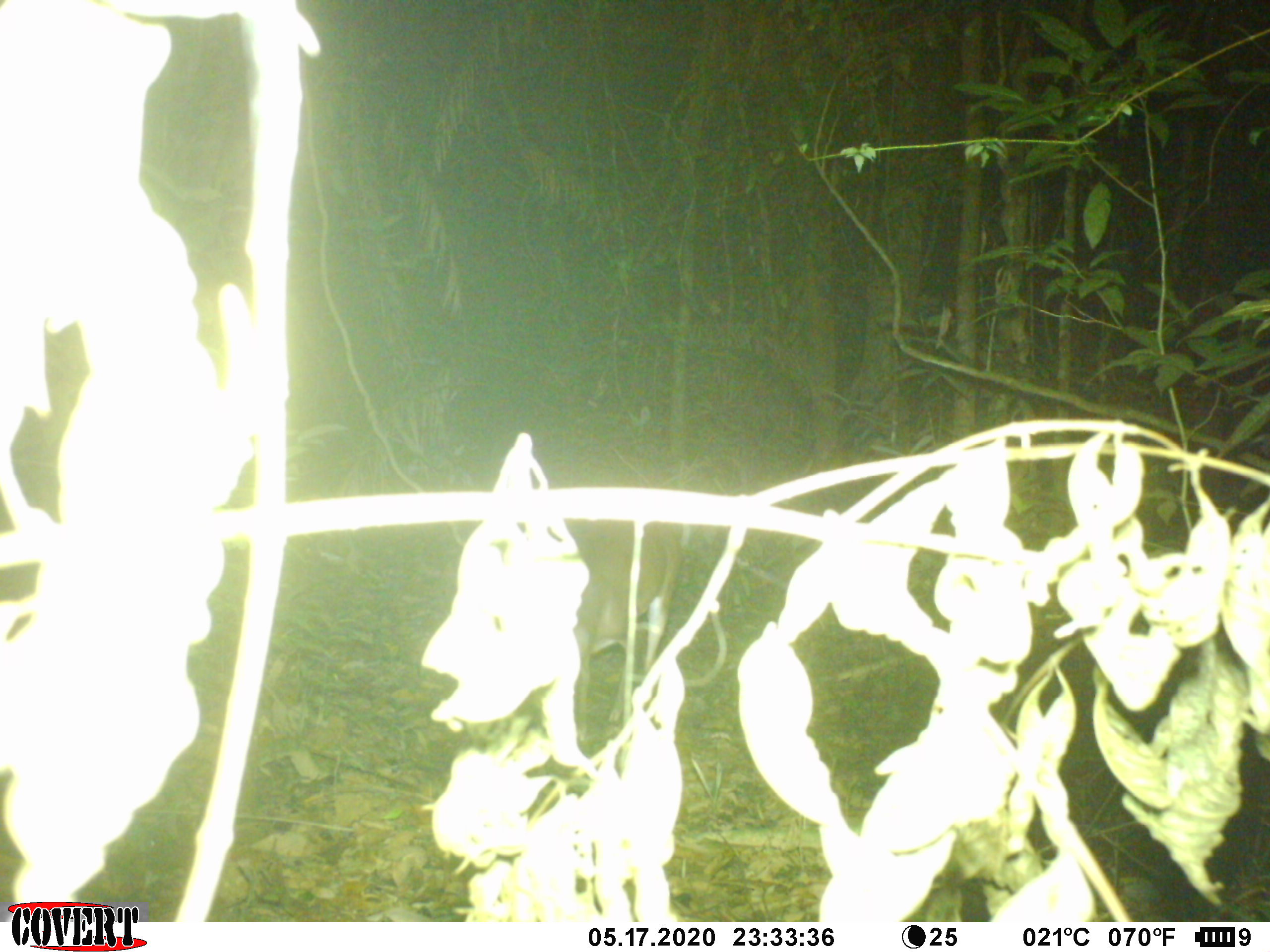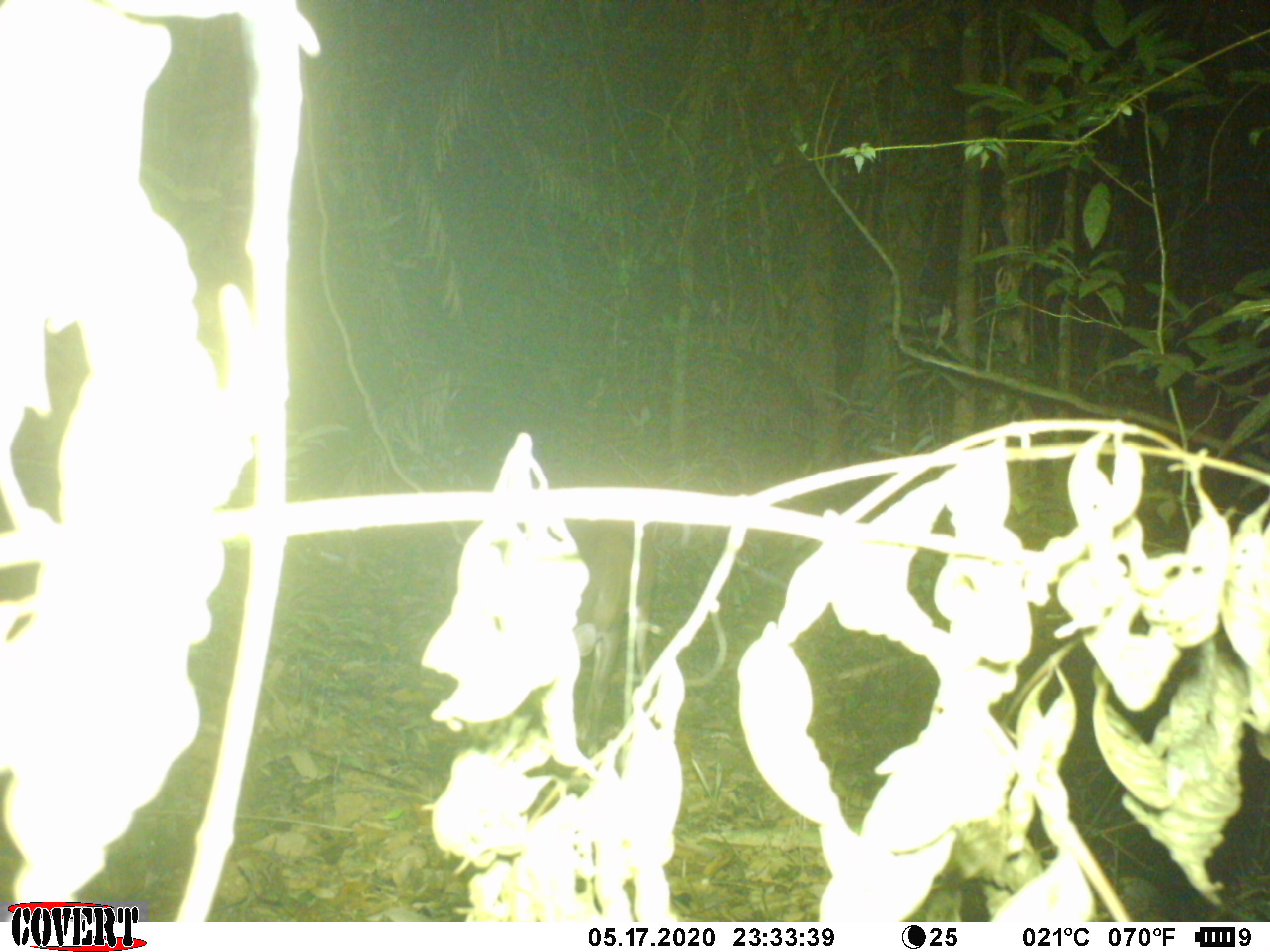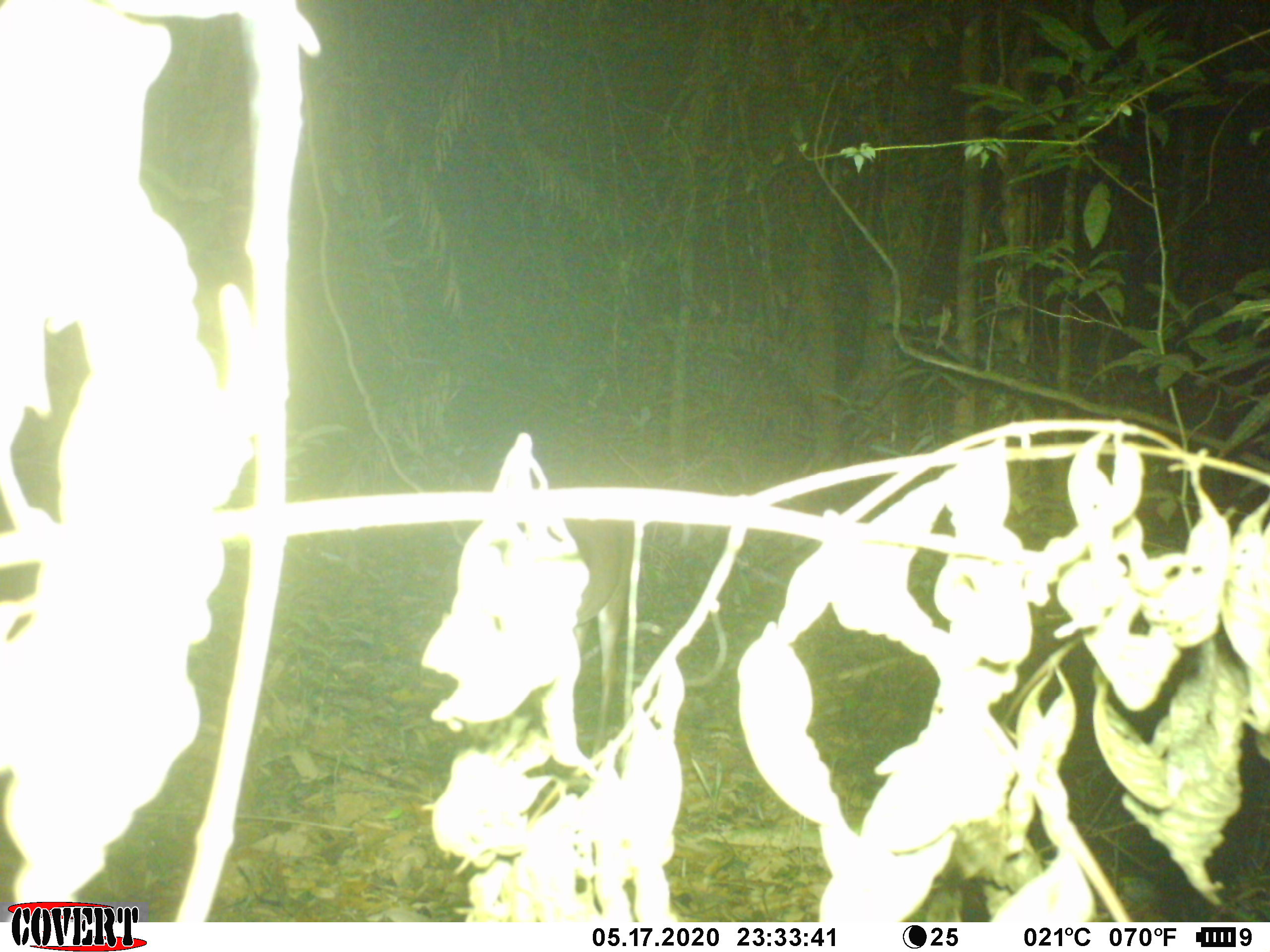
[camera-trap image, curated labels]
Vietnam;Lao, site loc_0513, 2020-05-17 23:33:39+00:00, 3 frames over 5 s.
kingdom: Animalia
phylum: Chordata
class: Mammalia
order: Artiodactyla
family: Cervidae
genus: Muntiacus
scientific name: Muntiacus vuquangensis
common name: large-antlered muntjac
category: large antlered muntjac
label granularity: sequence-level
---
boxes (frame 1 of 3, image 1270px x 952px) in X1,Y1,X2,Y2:
large antlered muntjac: 565,519,691,740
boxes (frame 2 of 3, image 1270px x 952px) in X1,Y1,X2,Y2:
large antlered muntjac: 464,464,658,753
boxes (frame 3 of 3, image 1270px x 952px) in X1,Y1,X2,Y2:
large antlered muntjac: 462,518,659,758